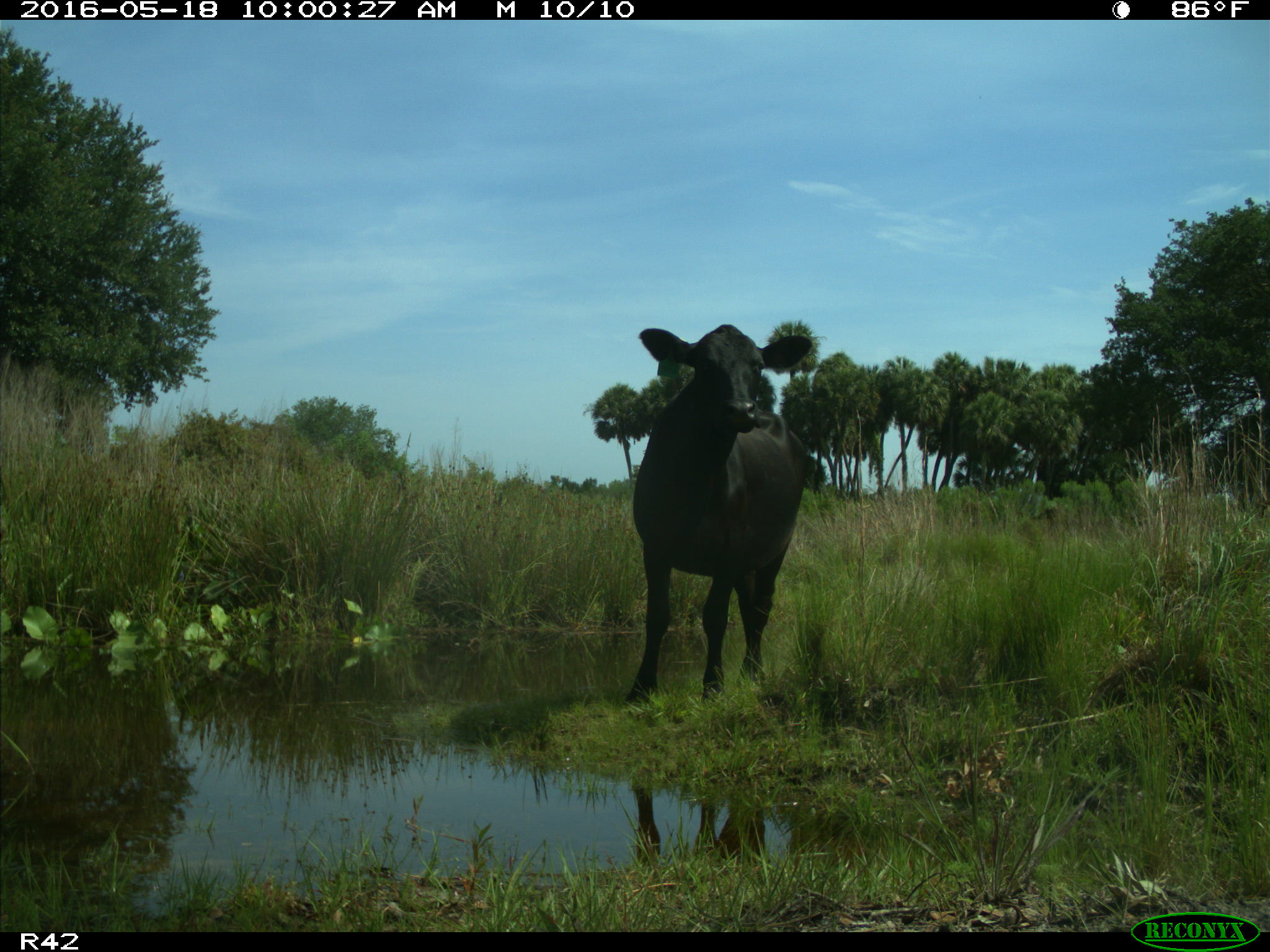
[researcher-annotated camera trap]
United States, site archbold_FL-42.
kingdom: Animalia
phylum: Chordata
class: Mammalia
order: Artiodactyla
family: Bovidae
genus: Bos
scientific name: Bos taurus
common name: domestic cow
Bos taurus (domestic cow).